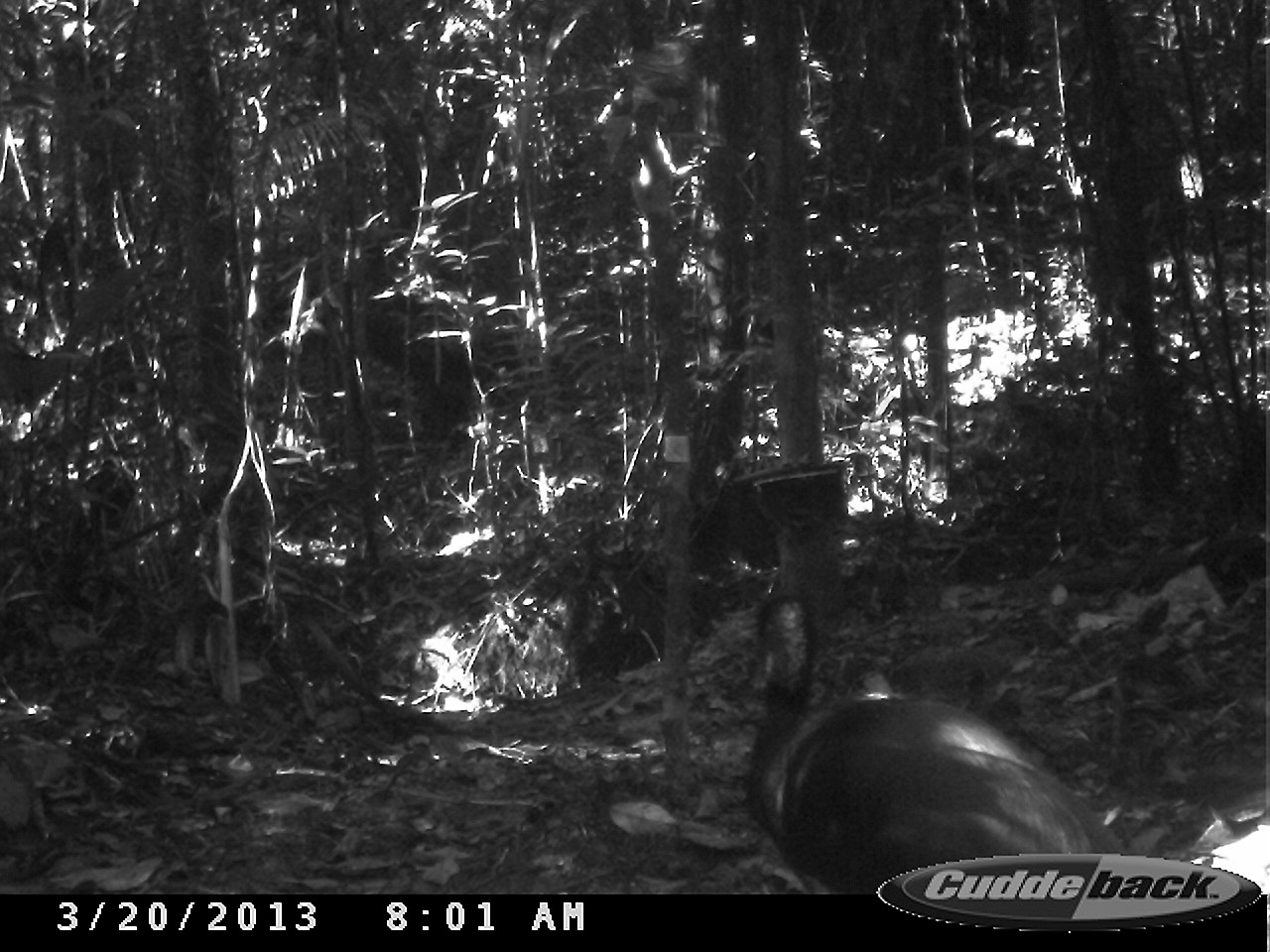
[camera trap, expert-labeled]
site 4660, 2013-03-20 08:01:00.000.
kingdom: Animalia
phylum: Chordata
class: Aves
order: Gruiformes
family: Psophiidae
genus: Psophia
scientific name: Psophia crepitans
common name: gray-winged trumpeter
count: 2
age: adult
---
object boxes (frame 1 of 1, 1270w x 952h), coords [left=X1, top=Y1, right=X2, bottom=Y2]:
psophia crepitans: [left=745, top=593, right=1129, bottom=894]